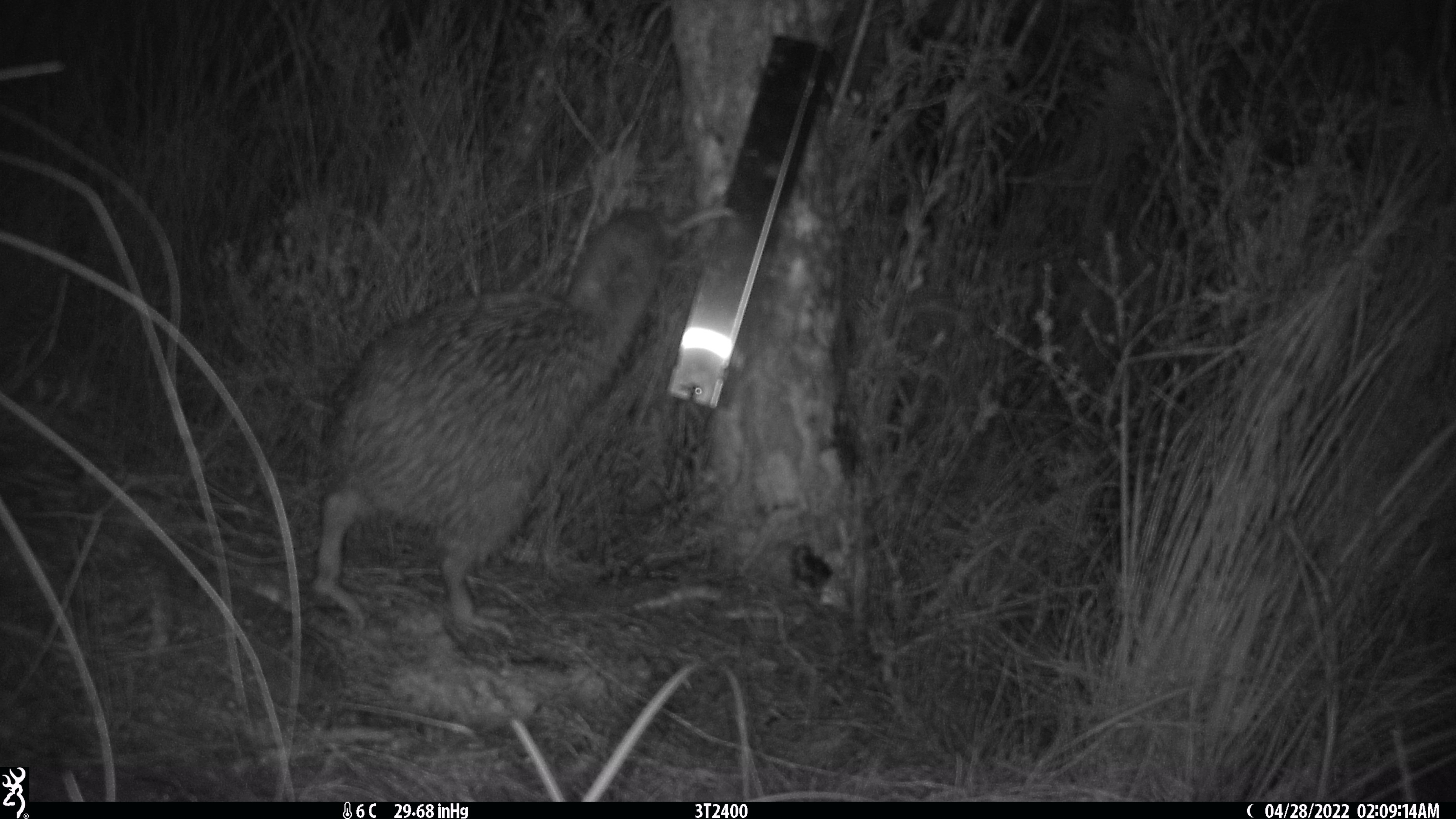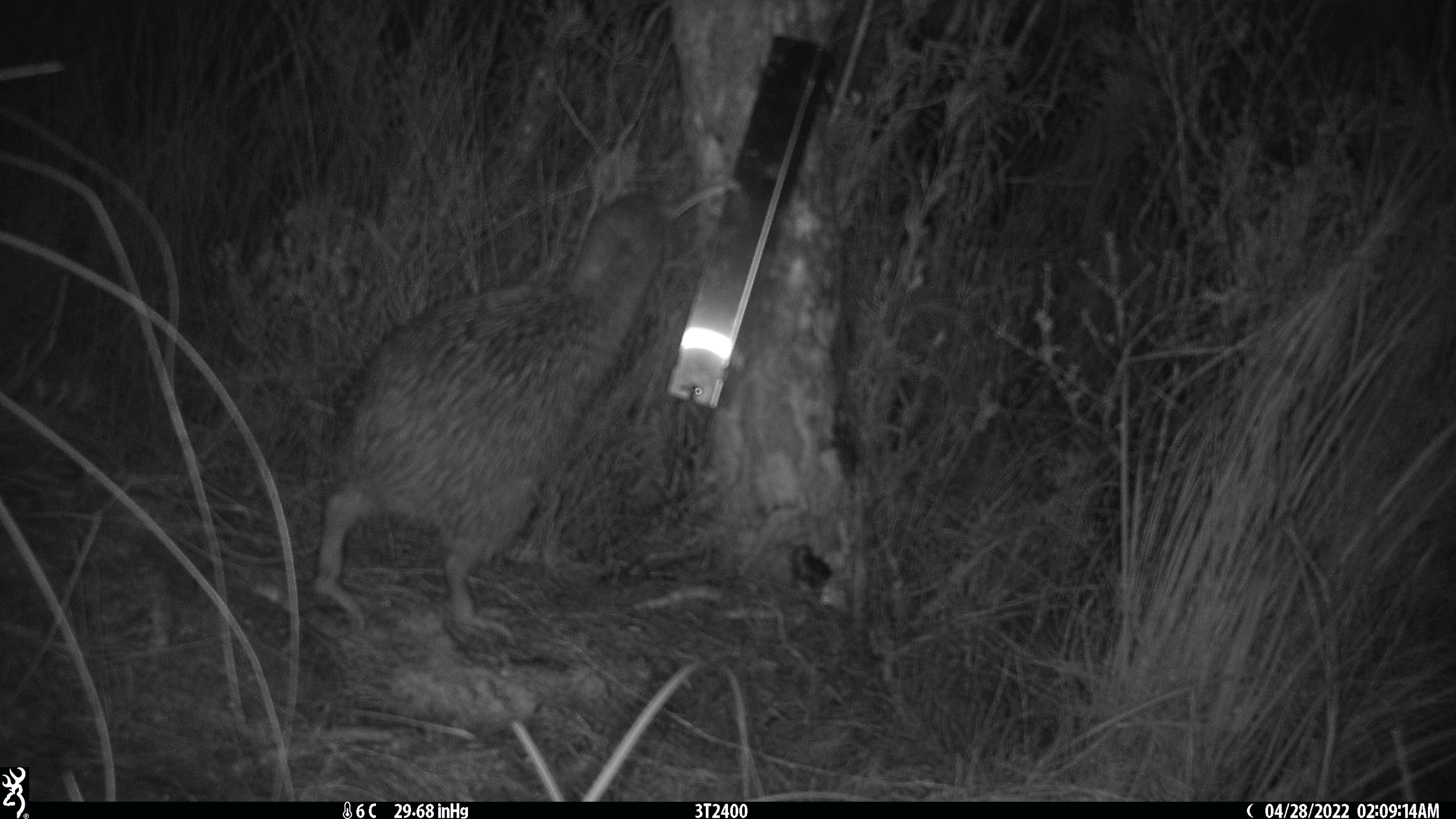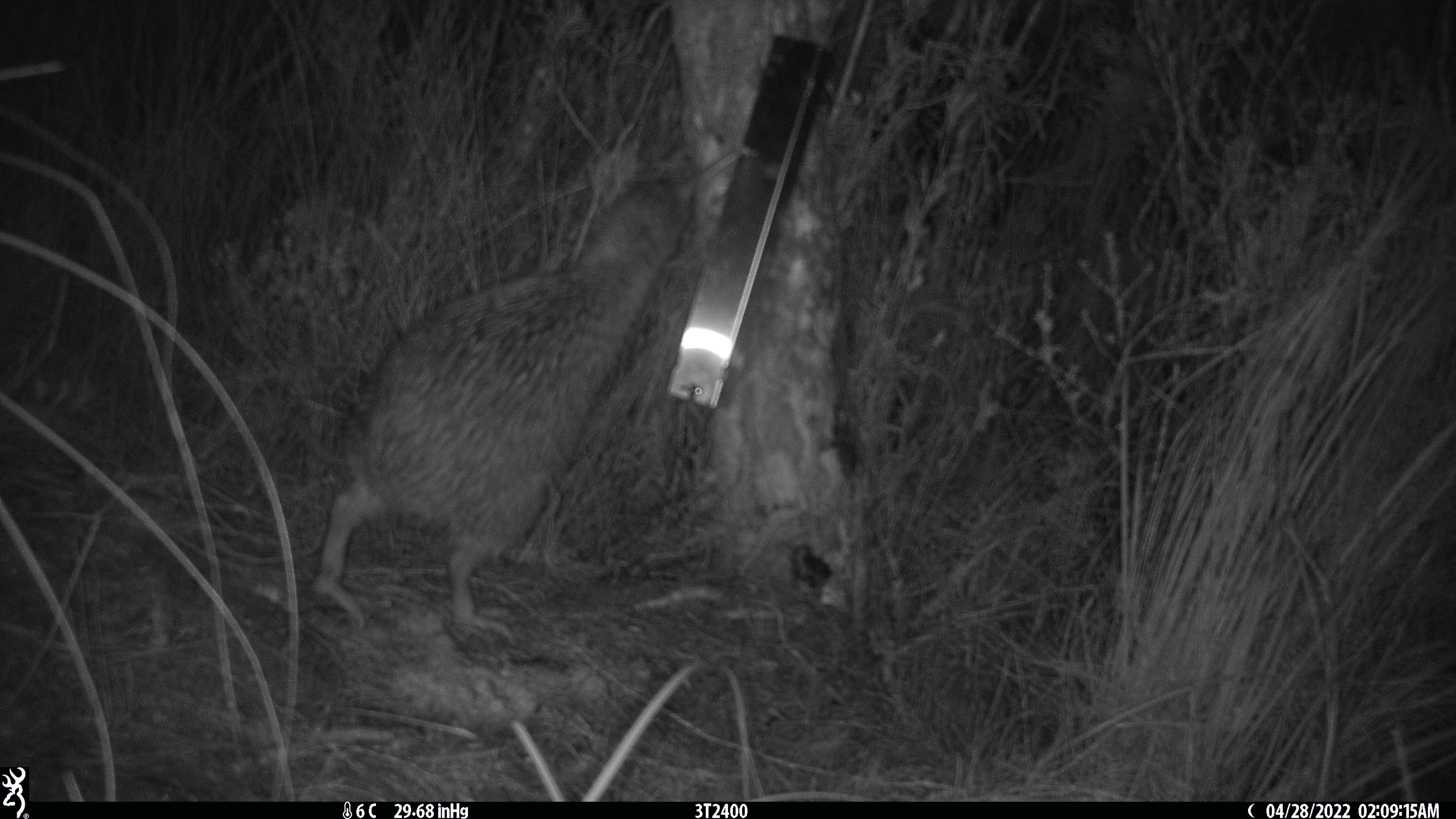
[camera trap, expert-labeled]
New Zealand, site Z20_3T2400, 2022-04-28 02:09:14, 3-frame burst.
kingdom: Animalia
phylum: Chordata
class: Aves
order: Apterygiformes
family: Apterygidae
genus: Apteryx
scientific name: Apteryx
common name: kiwi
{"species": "kiwi (Apteryx)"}